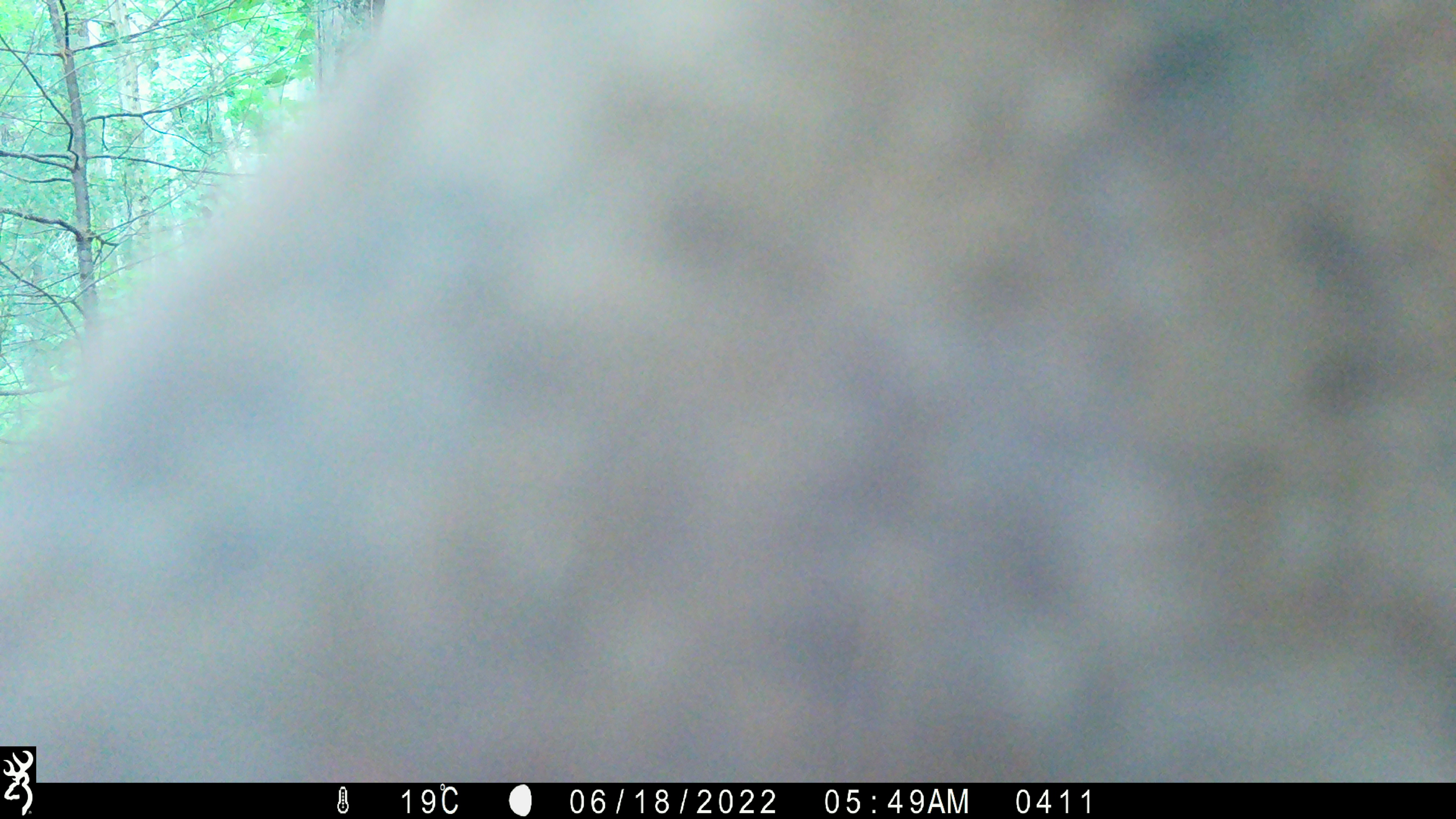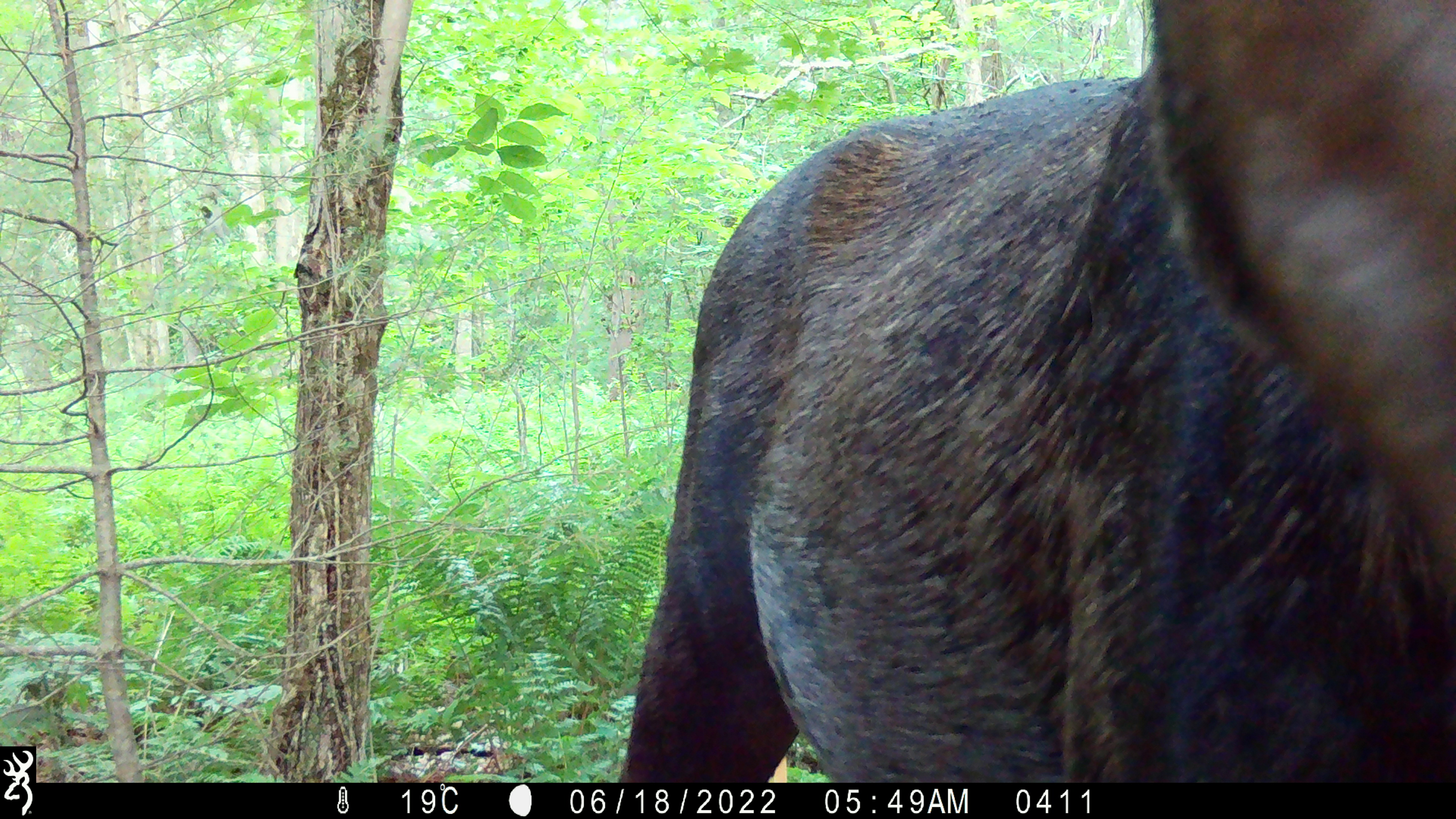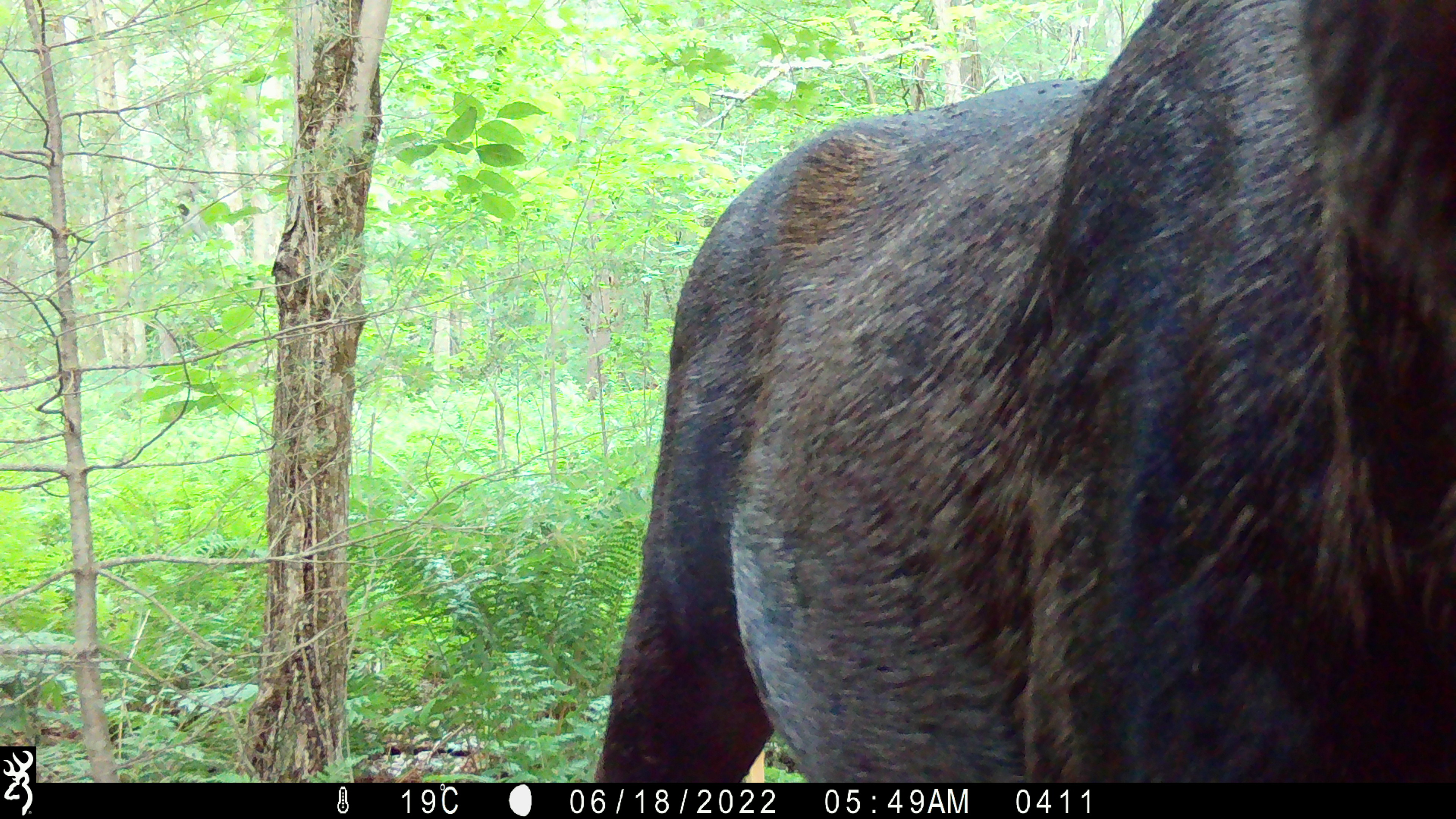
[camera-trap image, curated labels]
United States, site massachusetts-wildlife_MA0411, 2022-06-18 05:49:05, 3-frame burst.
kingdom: Animalia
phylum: Chordata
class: Mammalia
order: Artiodactyla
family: Cervidae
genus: Alces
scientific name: Alces alces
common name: moose